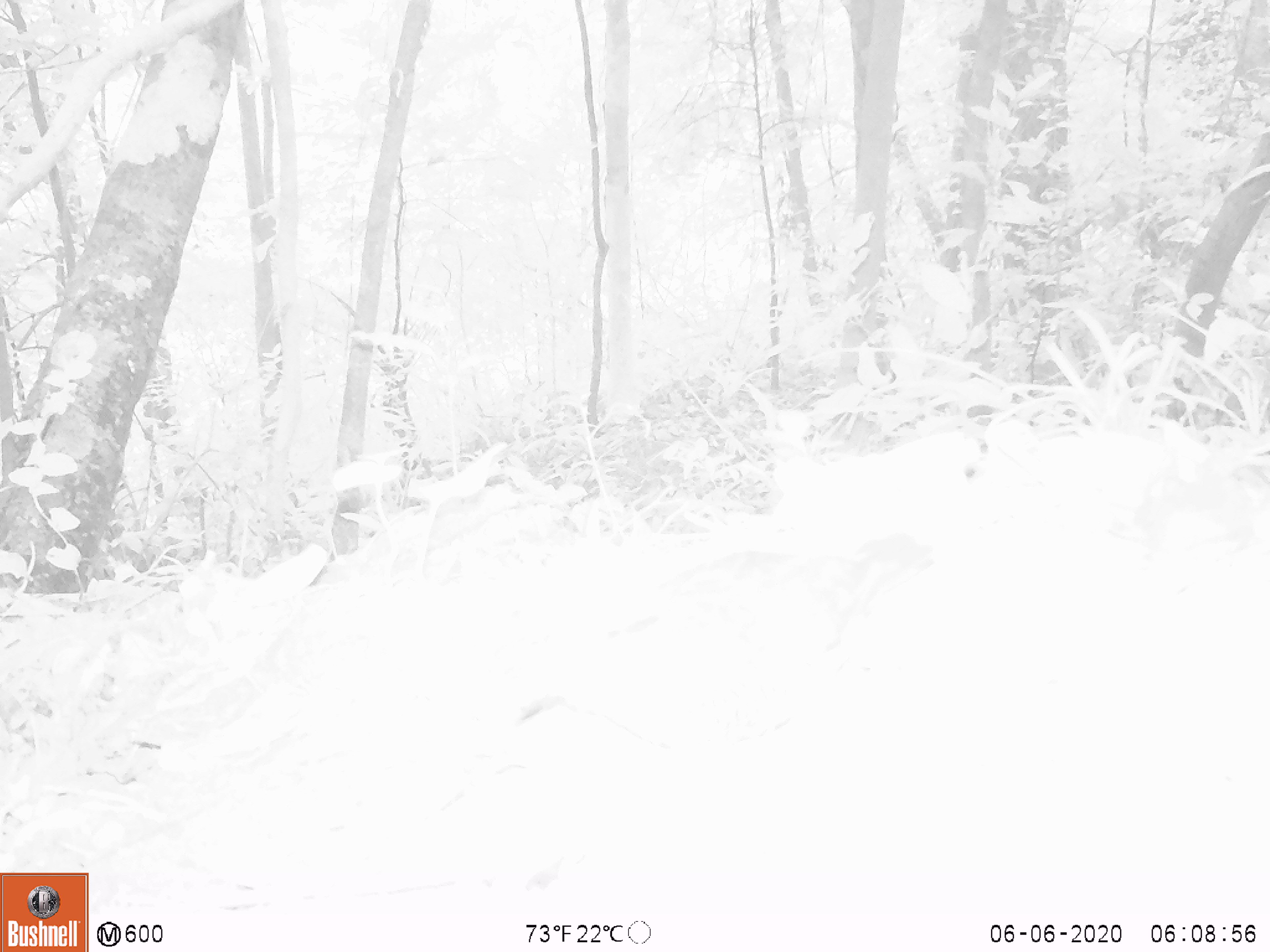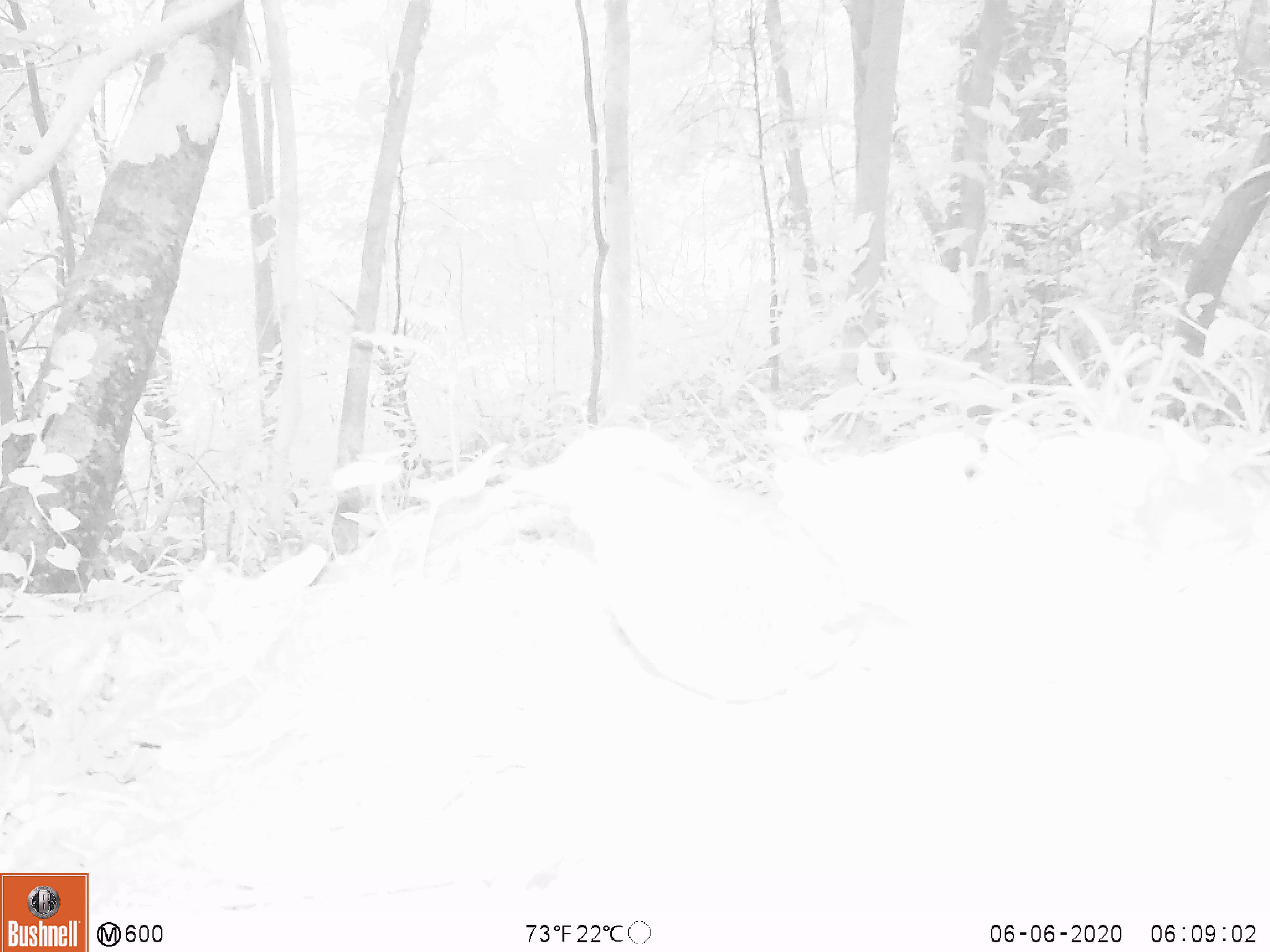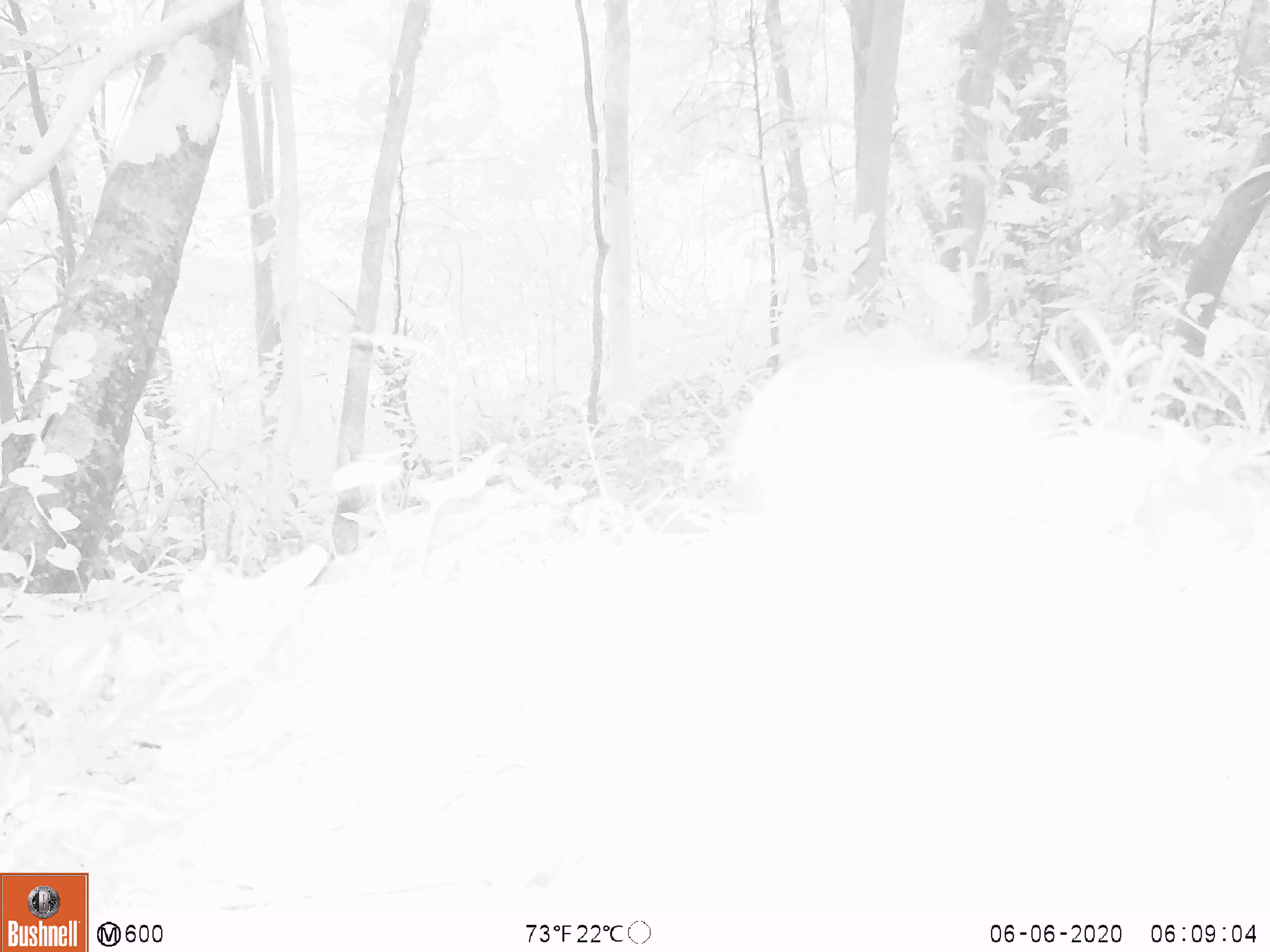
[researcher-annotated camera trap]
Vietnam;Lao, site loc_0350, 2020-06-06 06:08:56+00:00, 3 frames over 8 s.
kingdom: Animalia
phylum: Chordata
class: Aves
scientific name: Aves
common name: bird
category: unidentified bird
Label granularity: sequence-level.